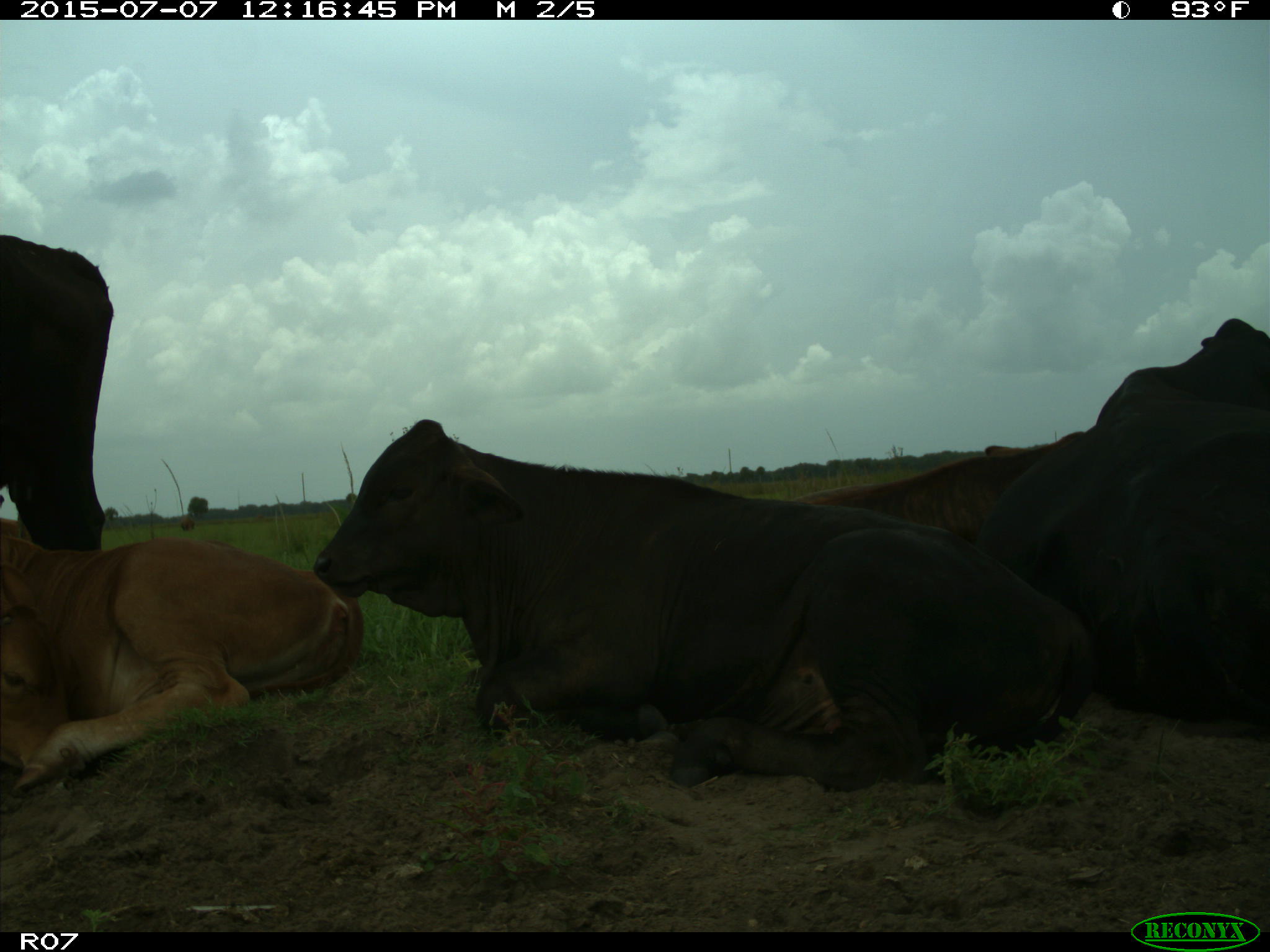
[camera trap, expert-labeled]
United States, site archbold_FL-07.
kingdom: Animalia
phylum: Chordata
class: Mammalia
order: Artiodactyla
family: Bovidae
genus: Bos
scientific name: Bos taurus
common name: domestic cow